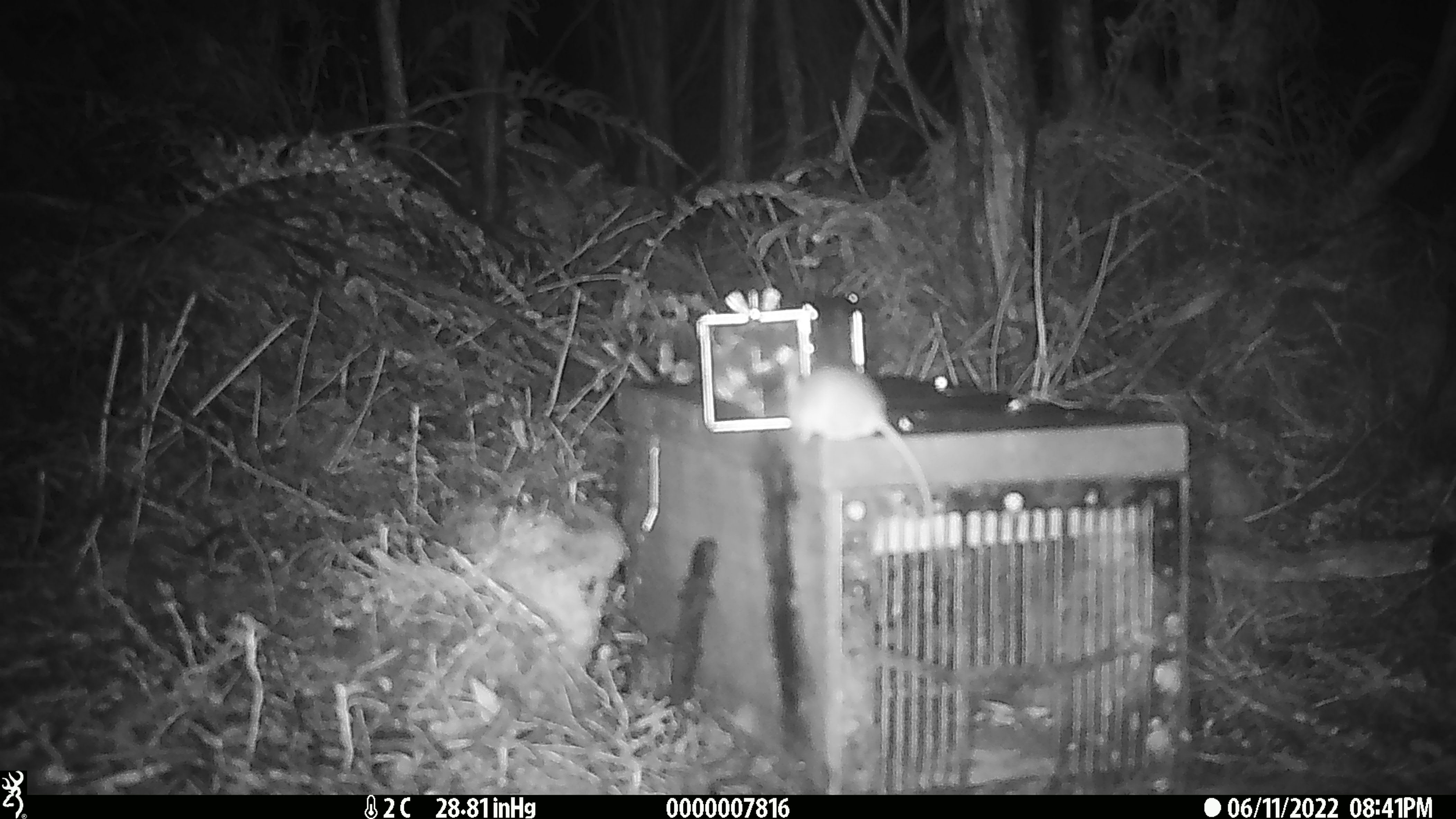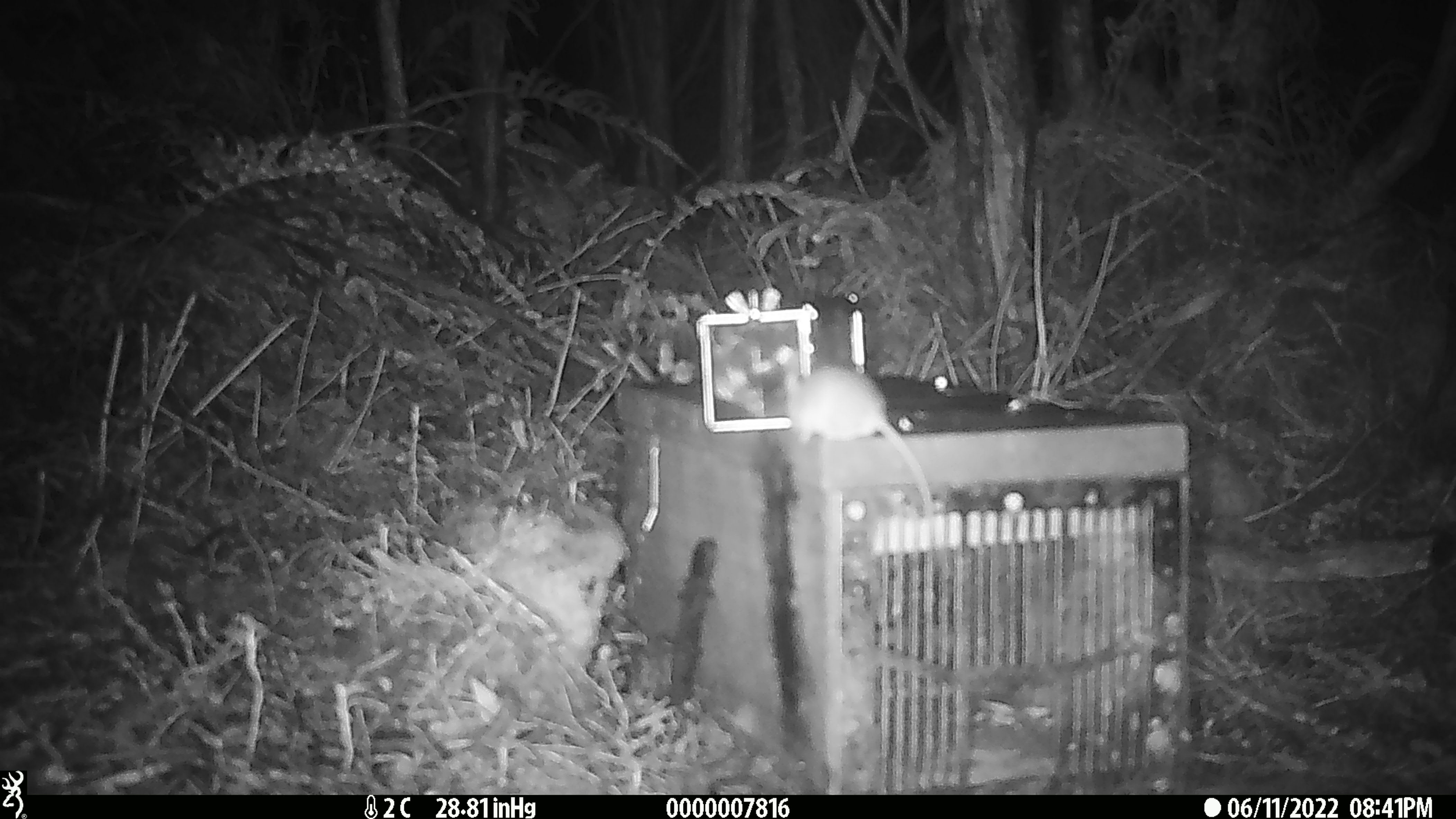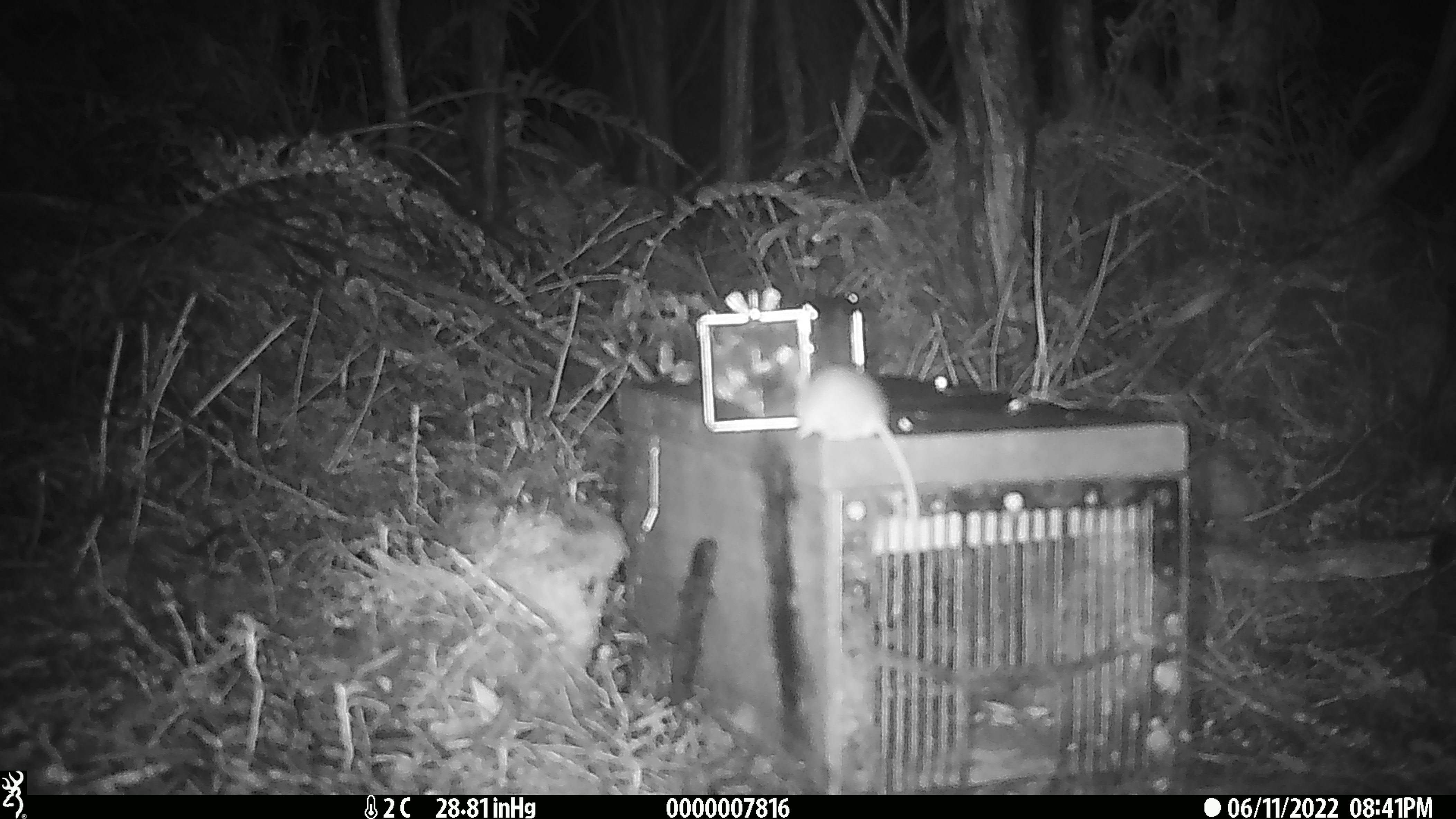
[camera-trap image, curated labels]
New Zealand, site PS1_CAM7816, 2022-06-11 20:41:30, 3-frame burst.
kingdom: Animalia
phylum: Chordata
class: Mammalia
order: Rodentia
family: Muridae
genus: Mus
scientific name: Mus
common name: mouse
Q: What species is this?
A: Mouse (Mus).